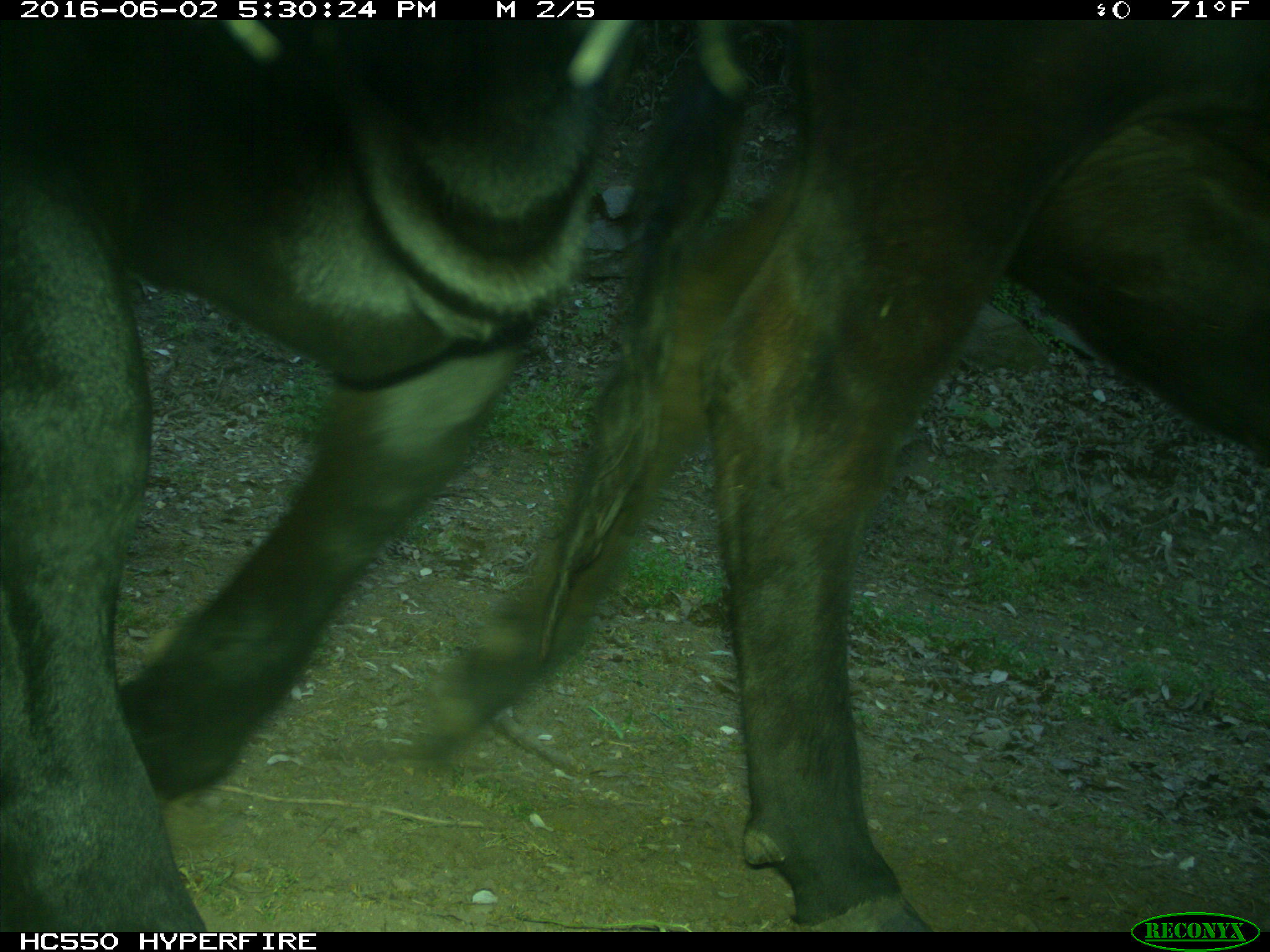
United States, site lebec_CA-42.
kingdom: Animalia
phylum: Chordata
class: Mammalia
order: Artiodactyla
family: Bovidae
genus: Bos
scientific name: Bos taurus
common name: domestic cow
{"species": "Bos taurus (domestic cow)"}